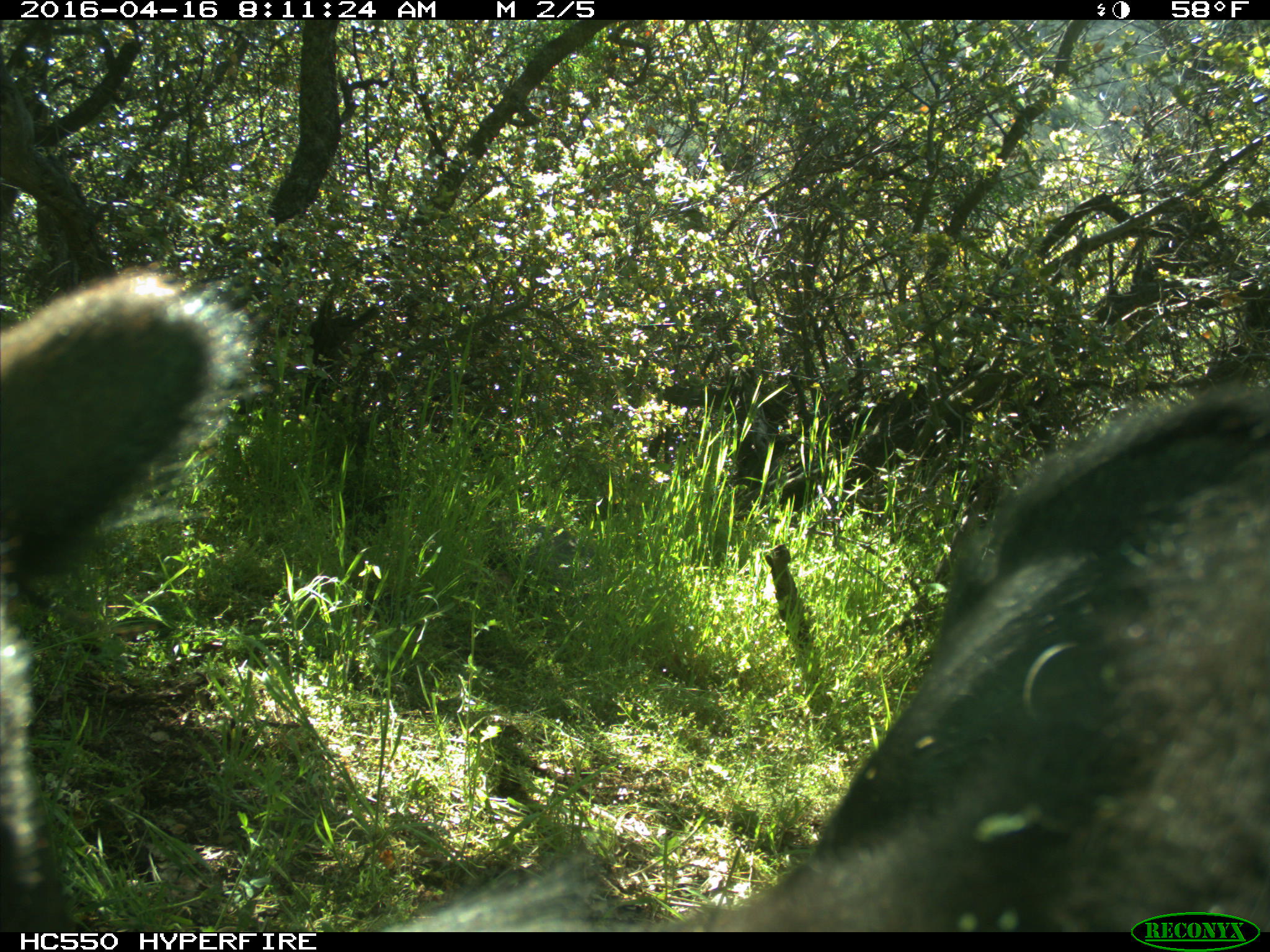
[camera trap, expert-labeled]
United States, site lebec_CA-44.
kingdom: Animalia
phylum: Chordata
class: Mammalia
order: Artiodactyla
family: Bovidae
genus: Bos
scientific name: Bos taurus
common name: domestic cow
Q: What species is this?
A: Bos taurus (domestic cow).